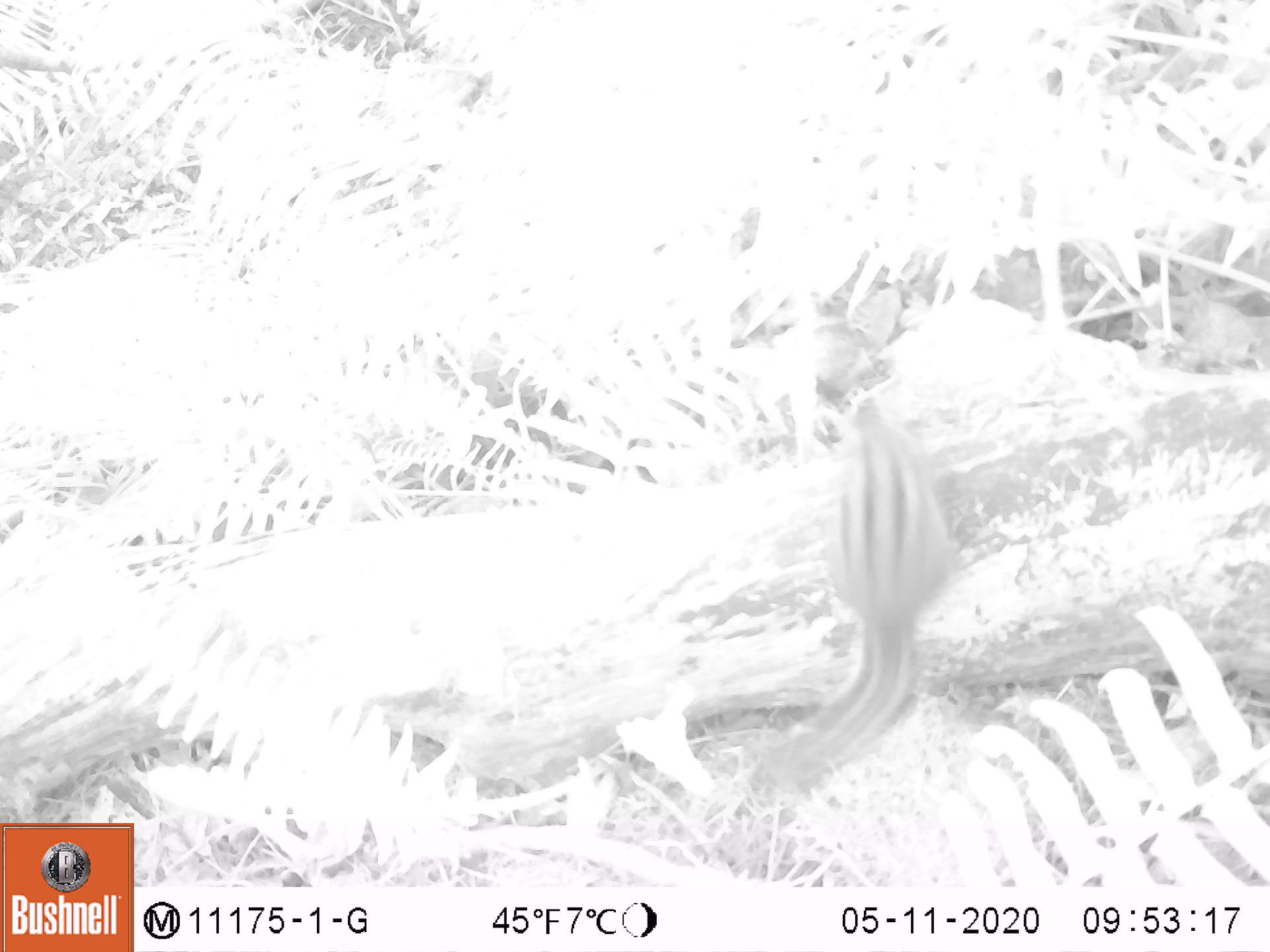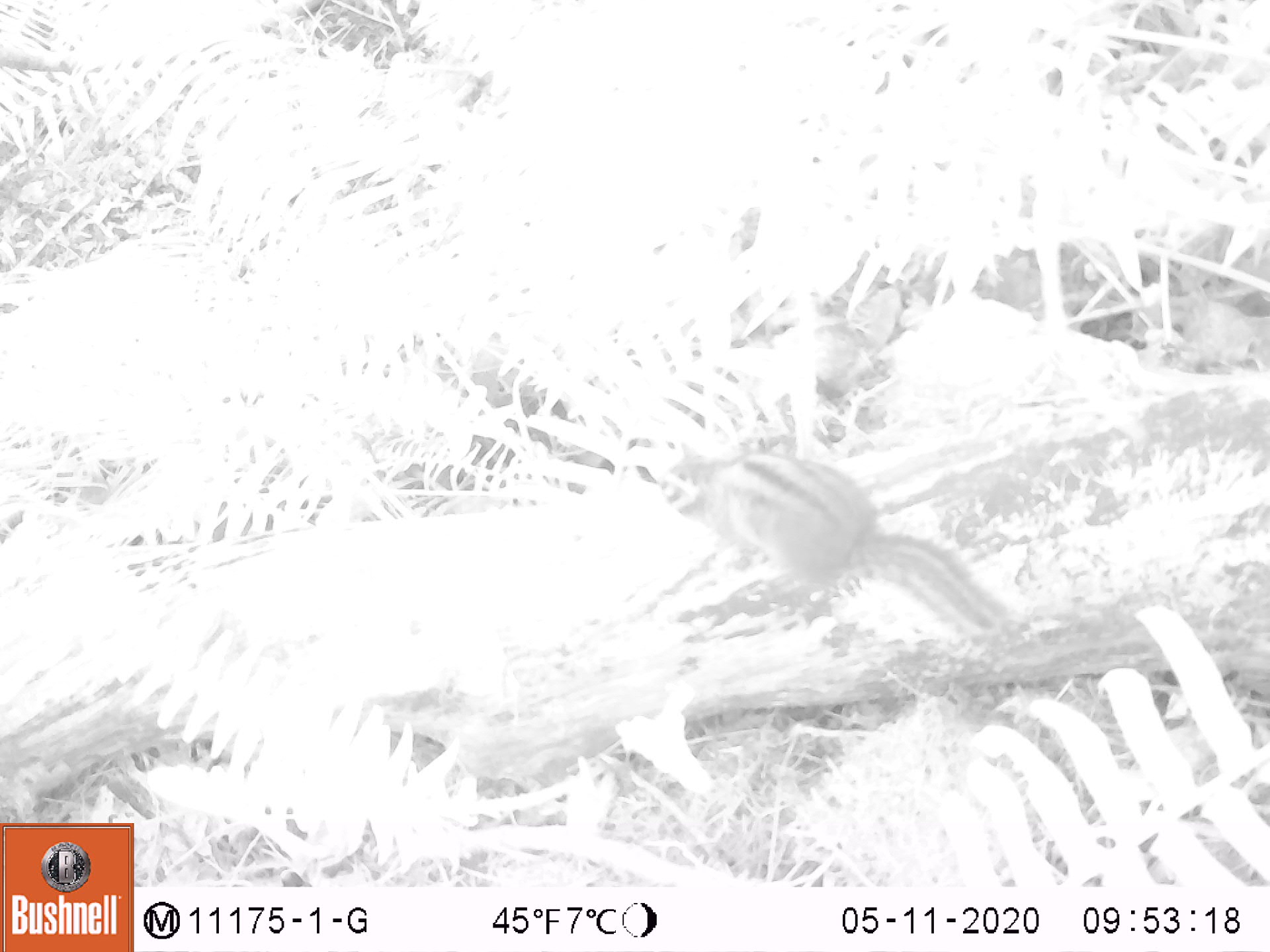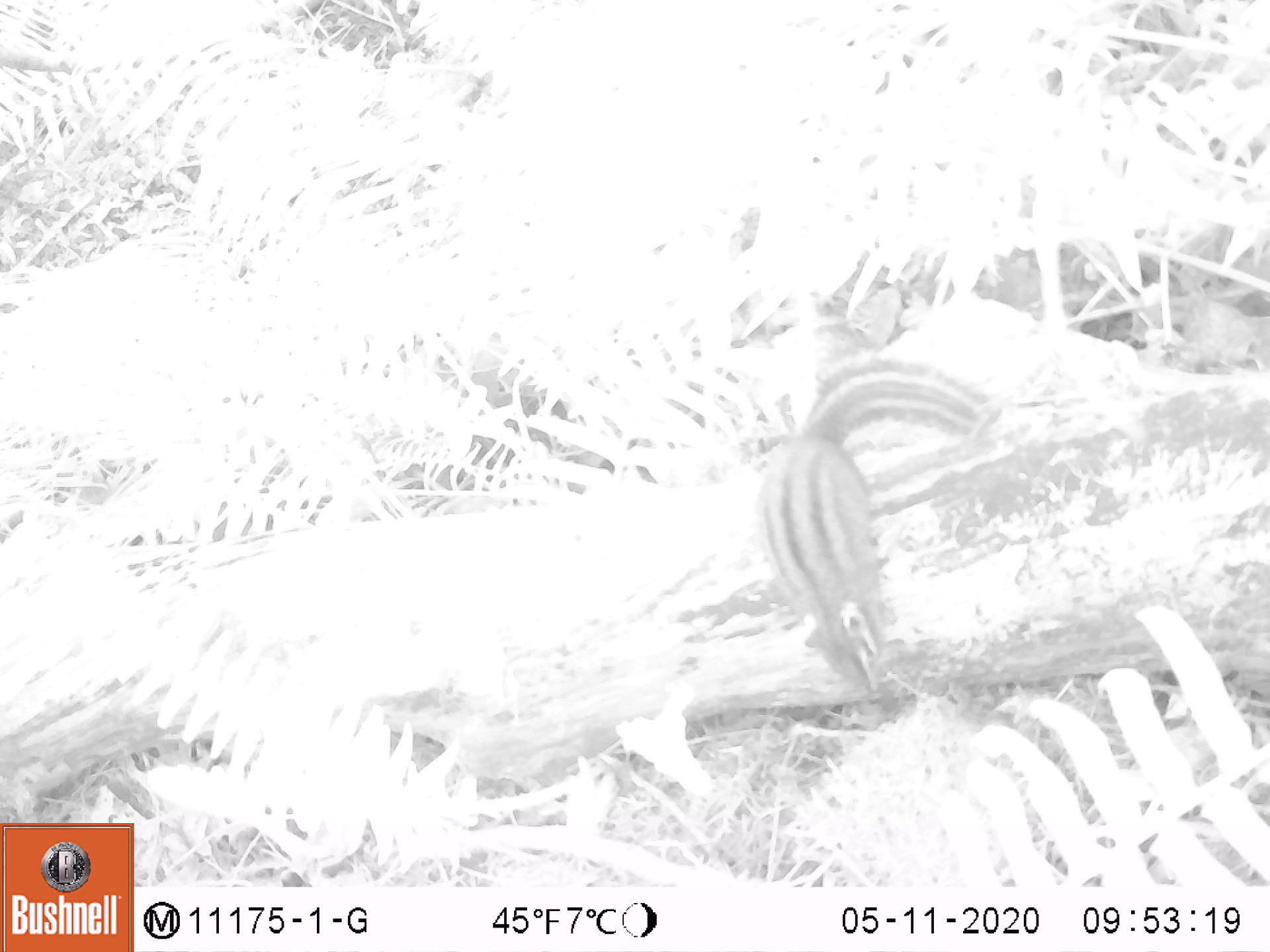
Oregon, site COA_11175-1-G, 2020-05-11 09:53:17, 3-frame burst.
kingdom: Animalia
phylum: Chordata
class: Mammalia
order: Rodentia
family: Sciuridae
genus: Neotamias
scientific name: Neotamias townsendii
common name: townsend's chipmunk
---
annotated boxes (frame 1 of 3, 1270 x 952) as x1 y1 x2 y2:
townsend's chipmunk: 750 371 964 803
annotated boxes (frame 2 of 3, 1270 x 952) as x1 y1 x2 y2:
townsend's chipmunk: 653 439 1019 648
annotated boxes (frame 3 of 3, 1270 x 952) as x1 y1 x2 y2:
townsend's chipmunk: 750 347 1006 706